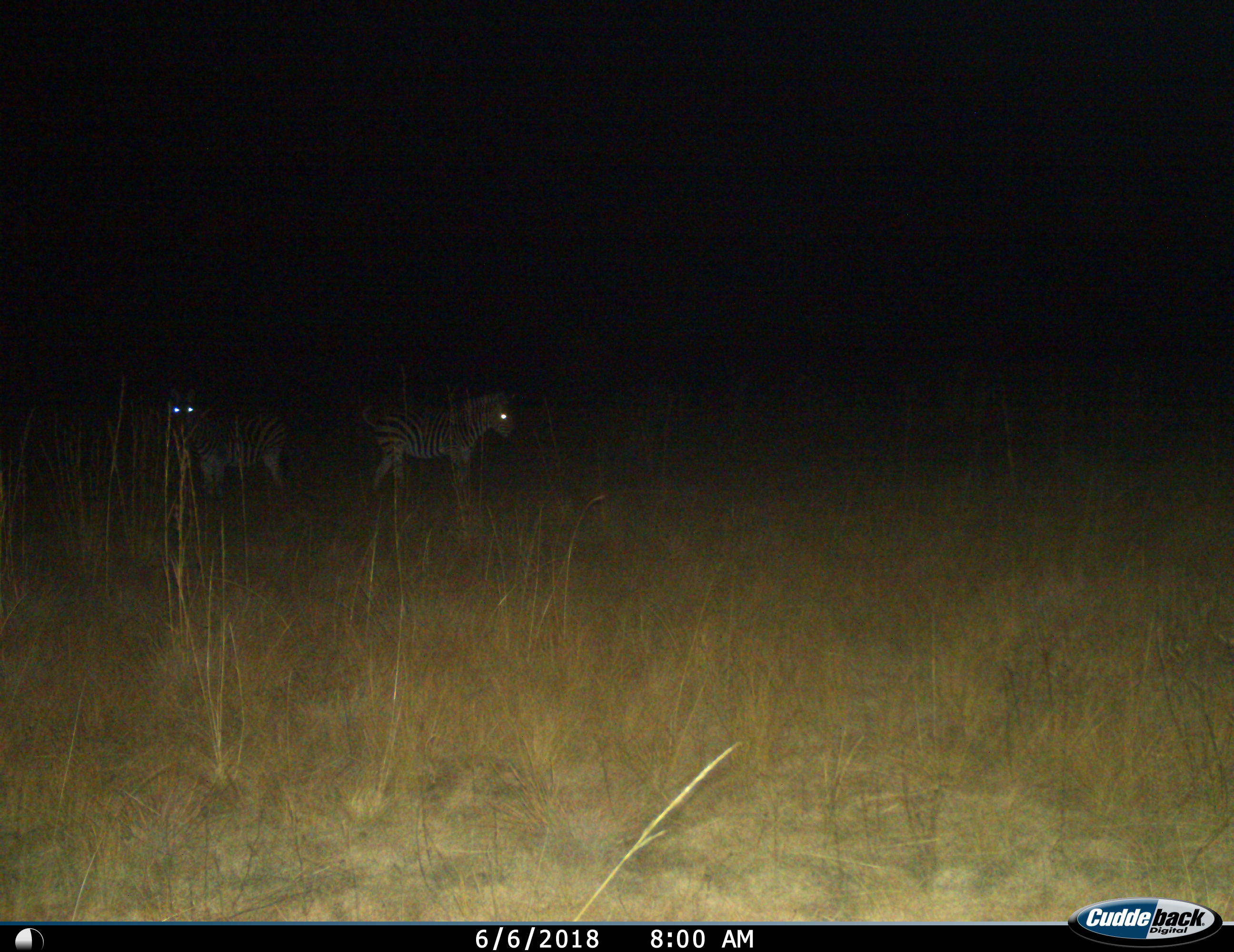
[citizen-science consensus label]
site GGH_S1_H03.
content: unidentified animal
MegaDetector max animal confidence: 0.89